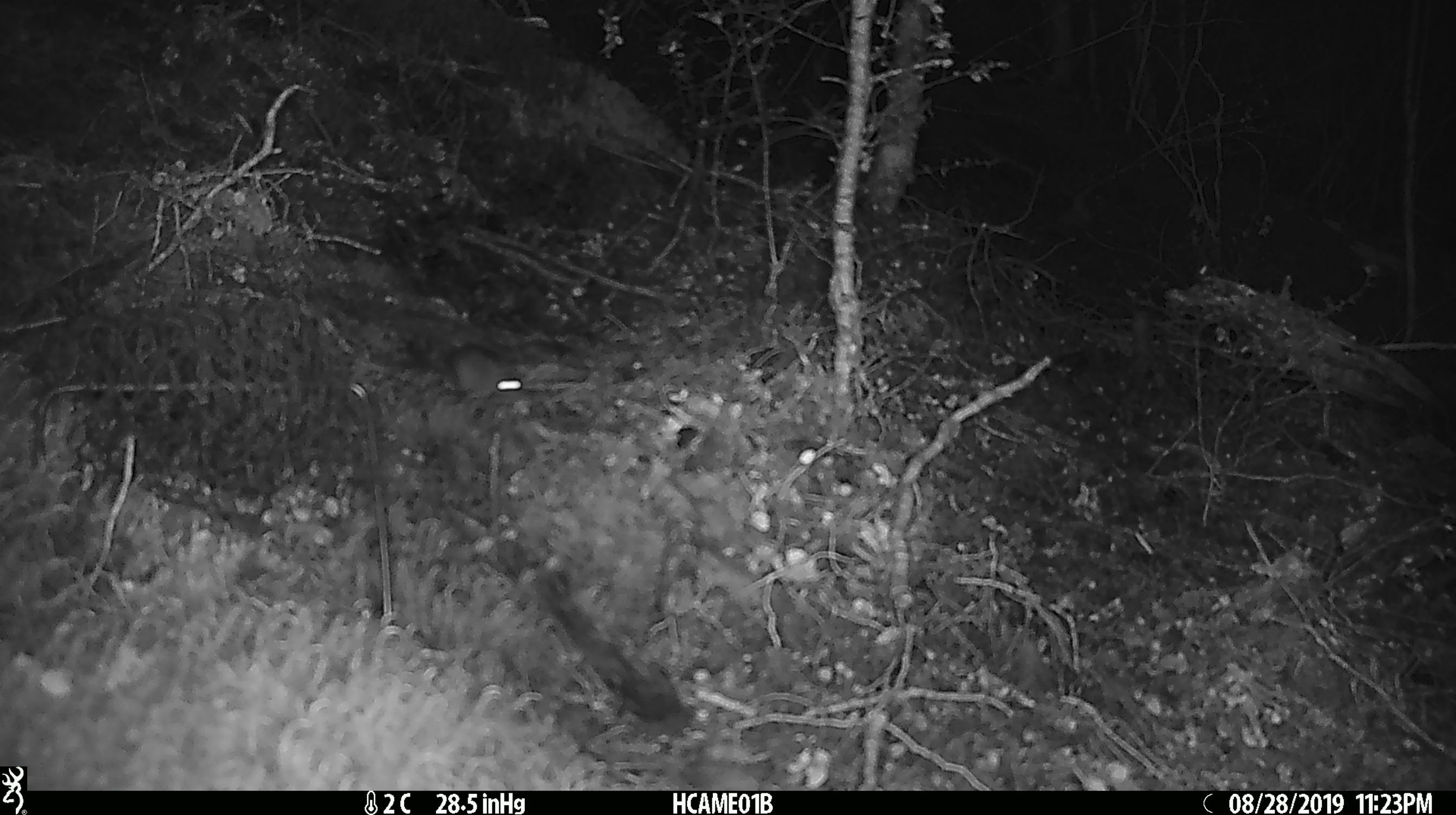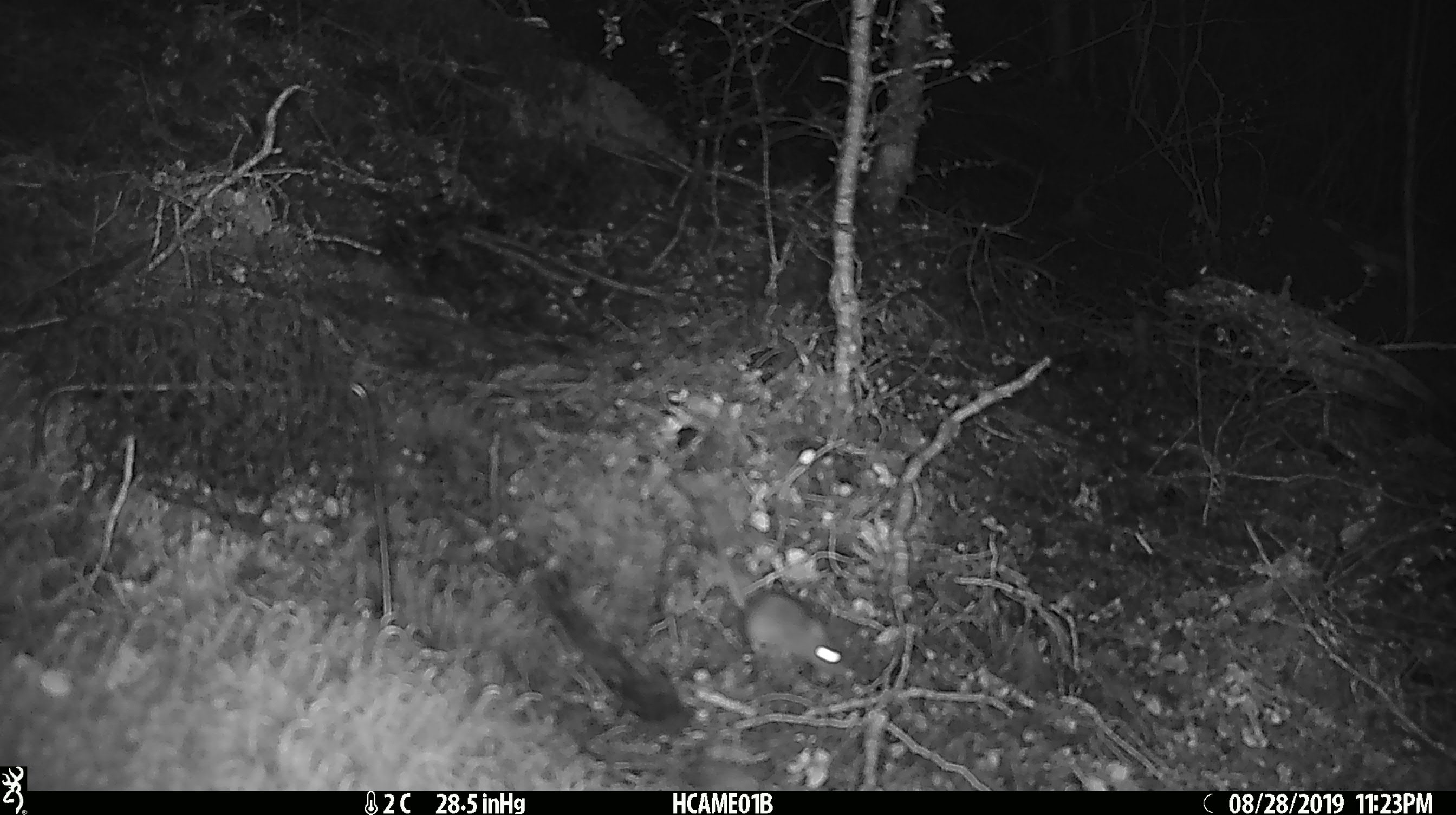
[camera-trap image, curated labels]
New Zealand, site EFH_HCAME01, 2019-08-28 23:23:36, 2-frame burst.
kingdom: Animalia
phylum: Chordata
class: Mammalia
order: Rodentia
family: Muridae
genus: Mus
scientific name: Mus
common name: mouse